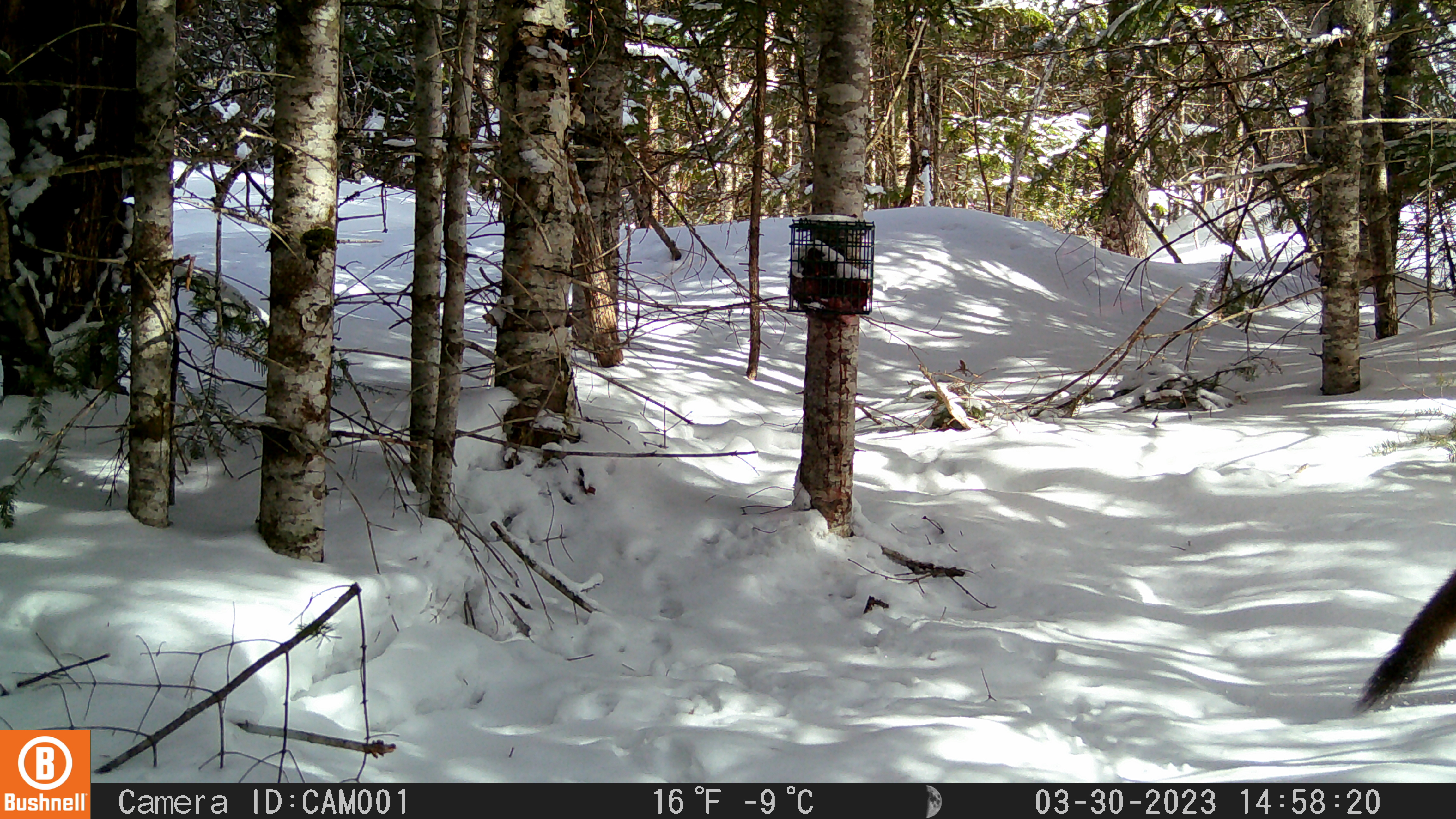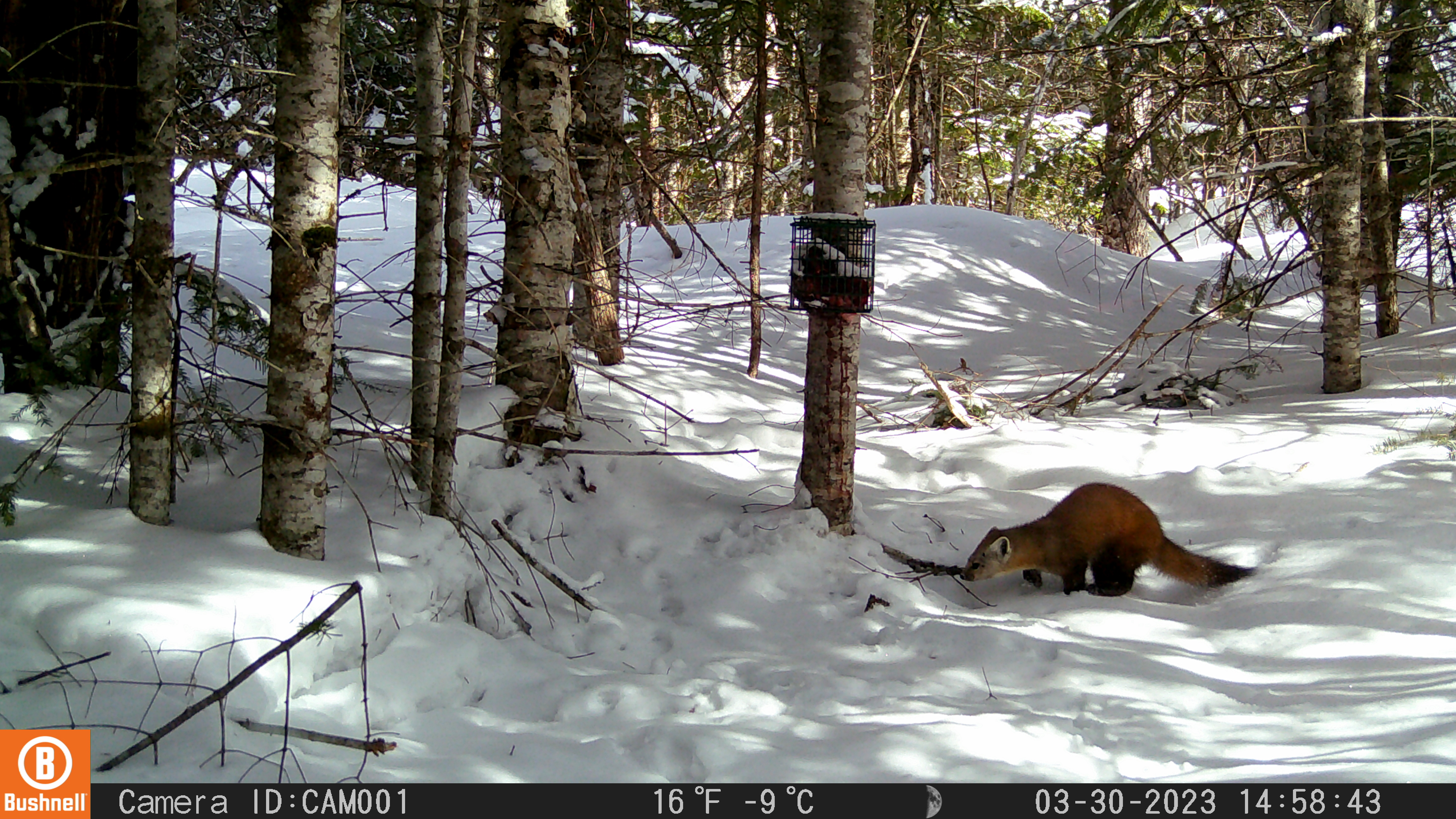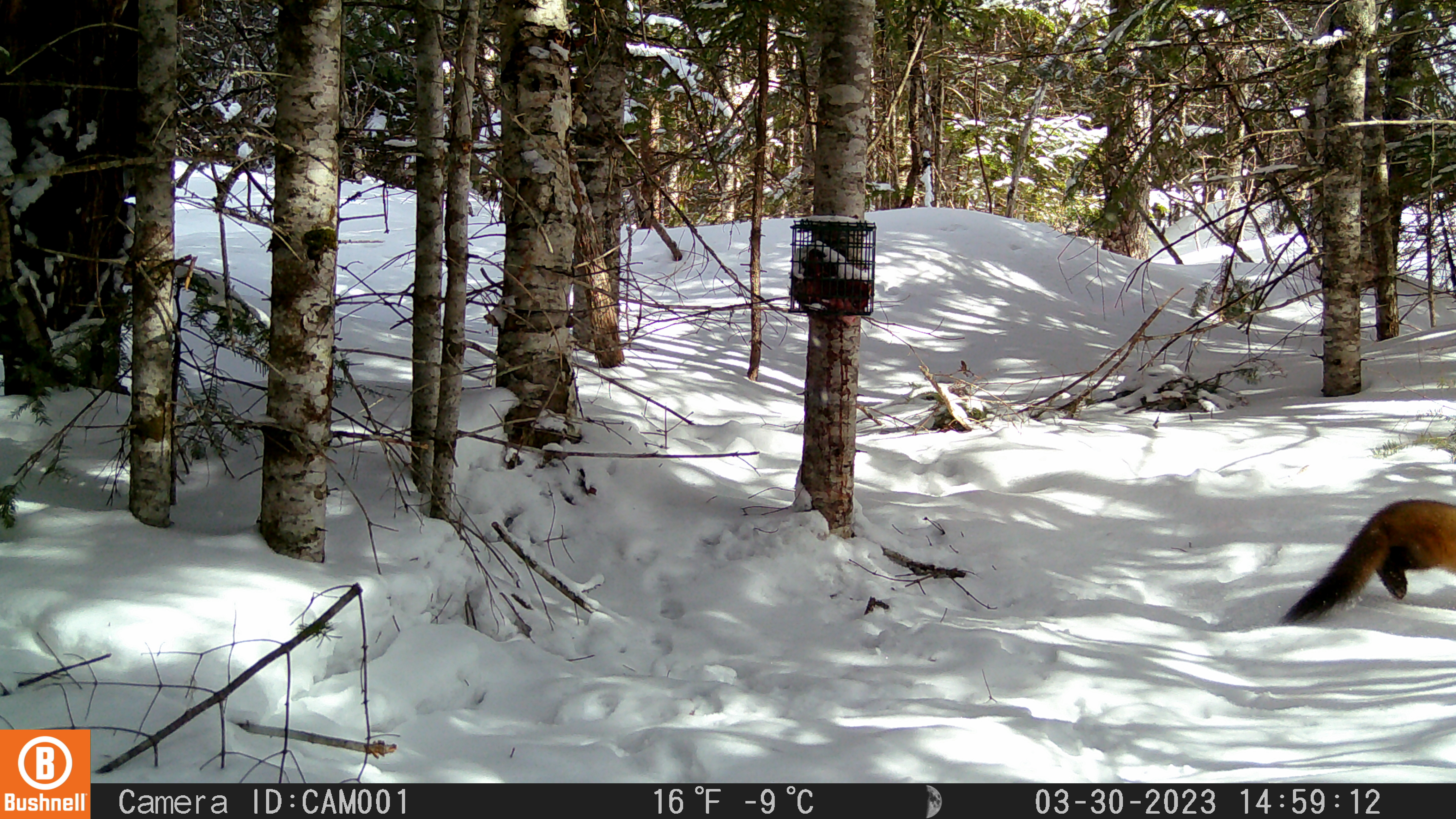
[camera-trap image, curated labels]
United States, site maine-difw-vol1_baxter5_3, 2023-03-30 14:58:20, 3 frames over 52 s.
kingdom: Animalia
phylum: Chordata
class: Mammalia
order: Carnivora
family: Mustelidae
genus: Martes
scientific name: Martes americana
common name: american marten